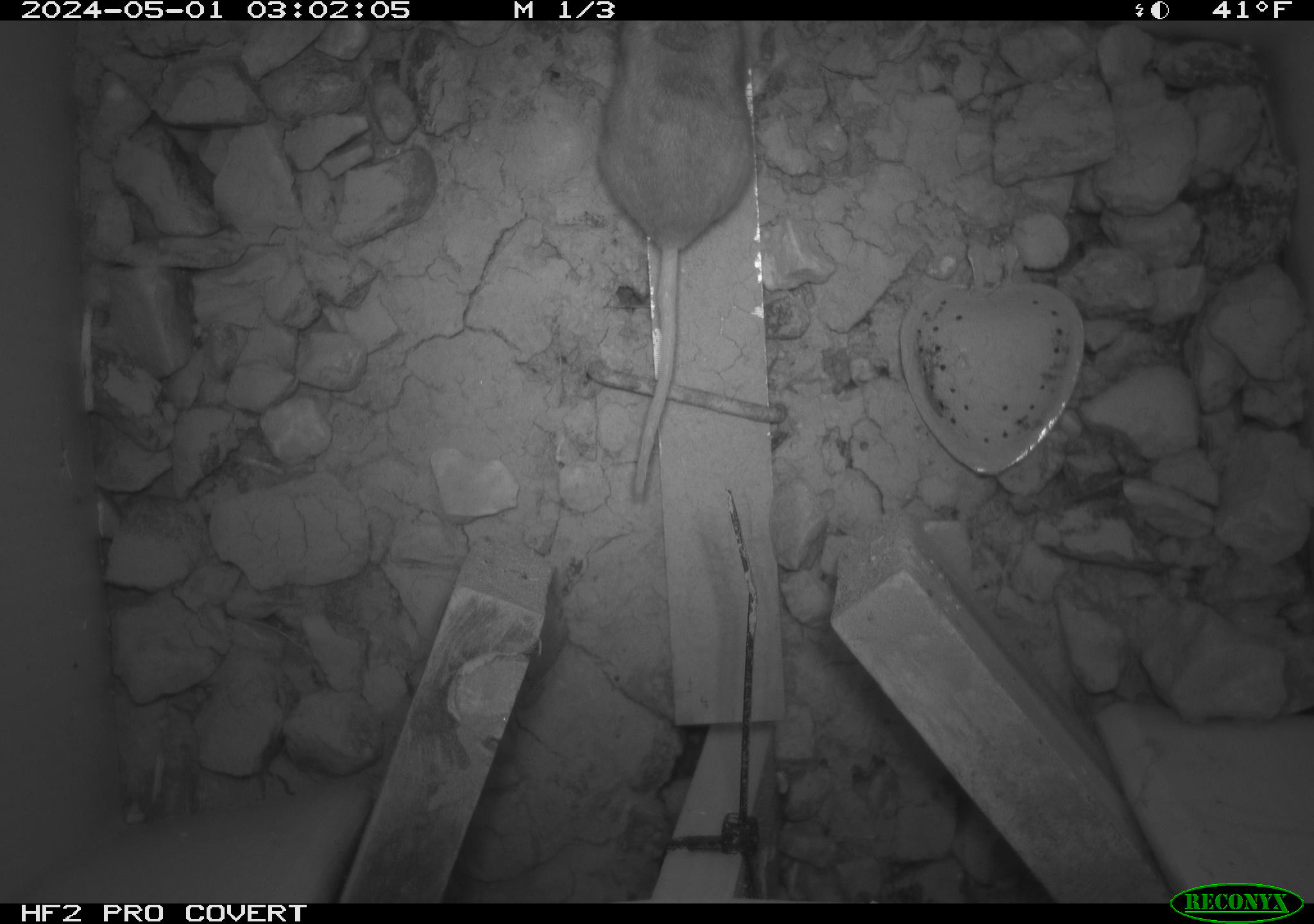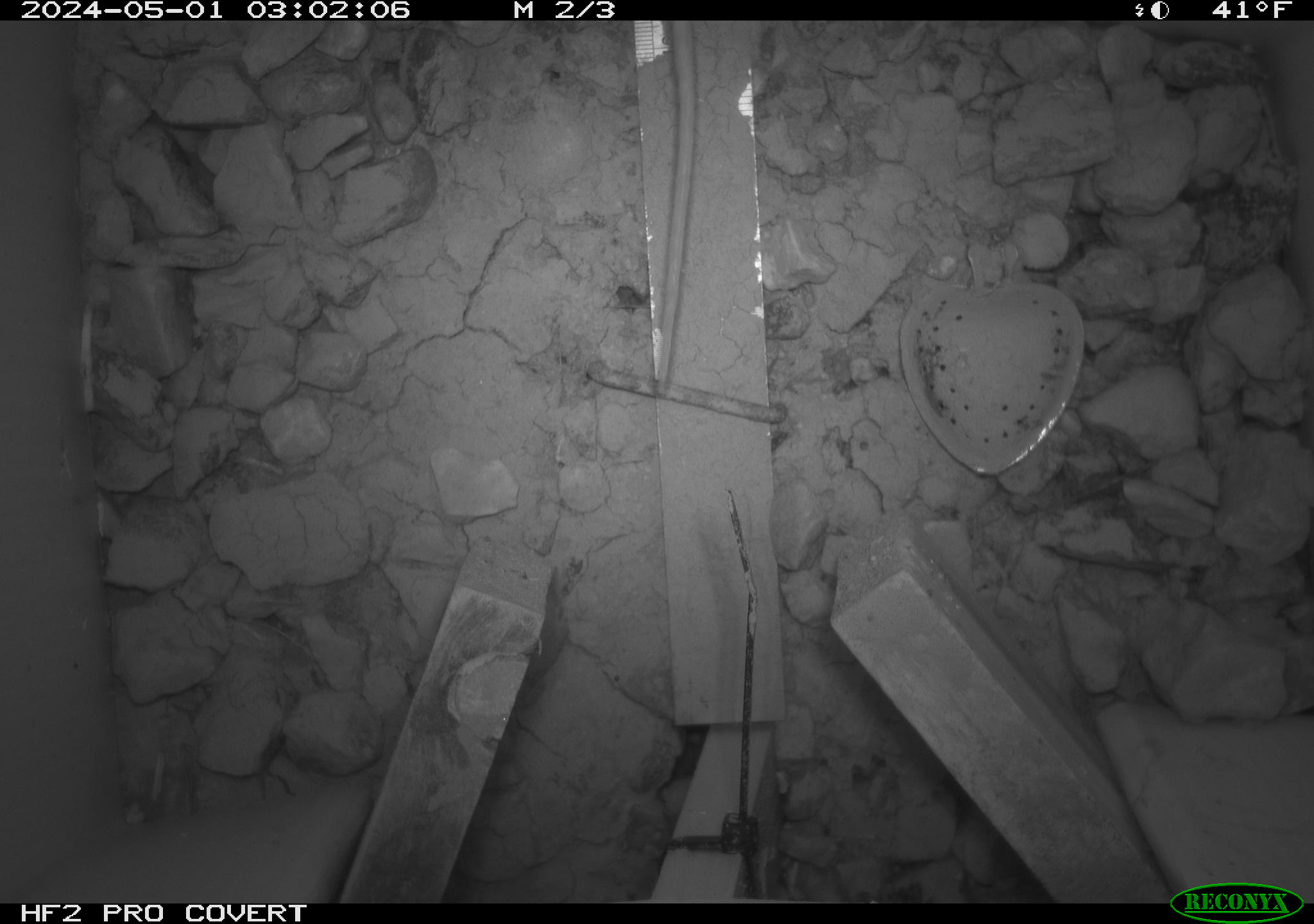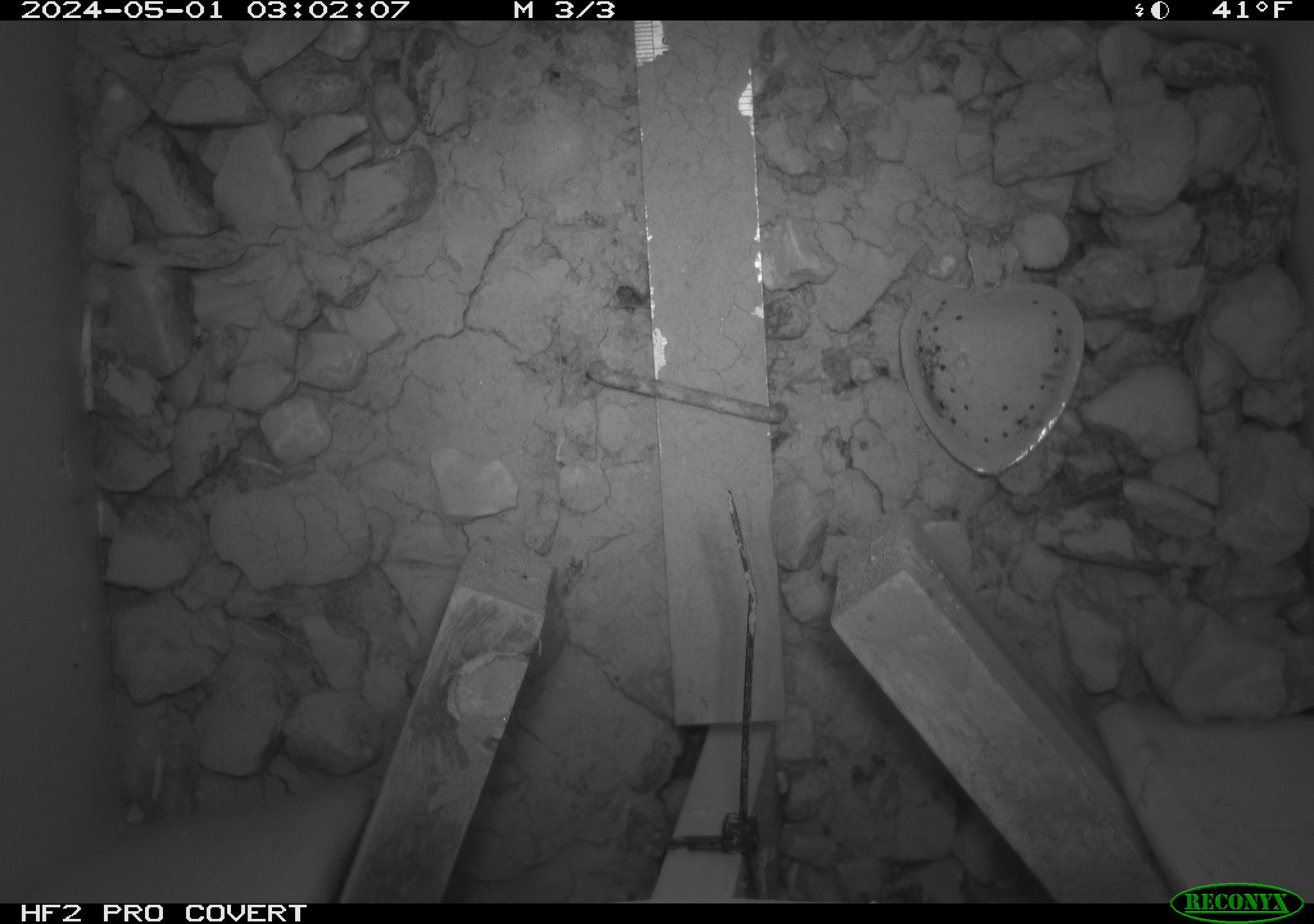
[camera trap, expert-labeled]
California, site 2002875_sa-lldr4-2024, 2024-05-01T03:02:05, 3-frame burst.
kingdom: Animalia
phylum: Chordata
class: Mammalia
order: Rodentia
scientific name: Rodentia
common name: rodent